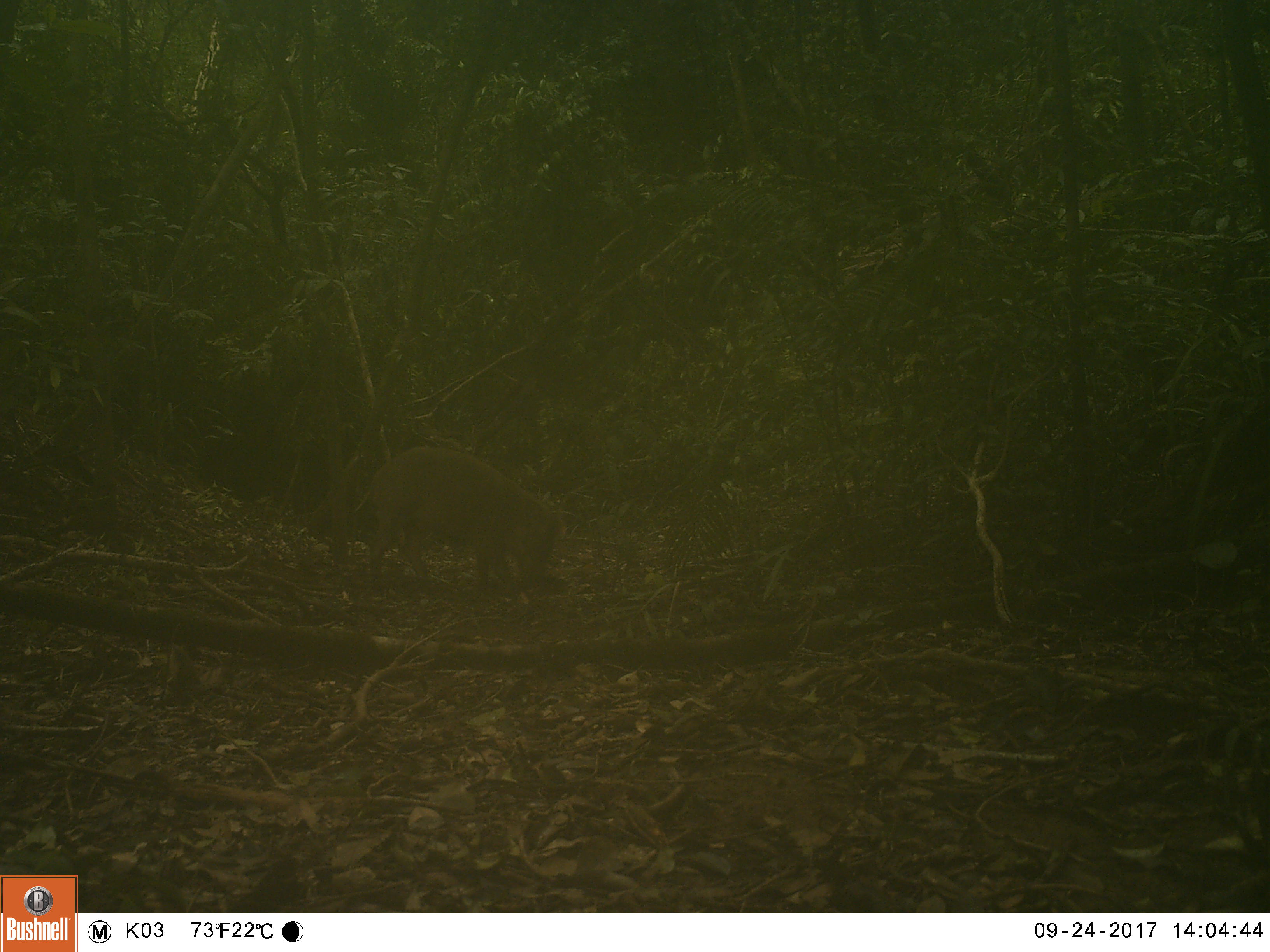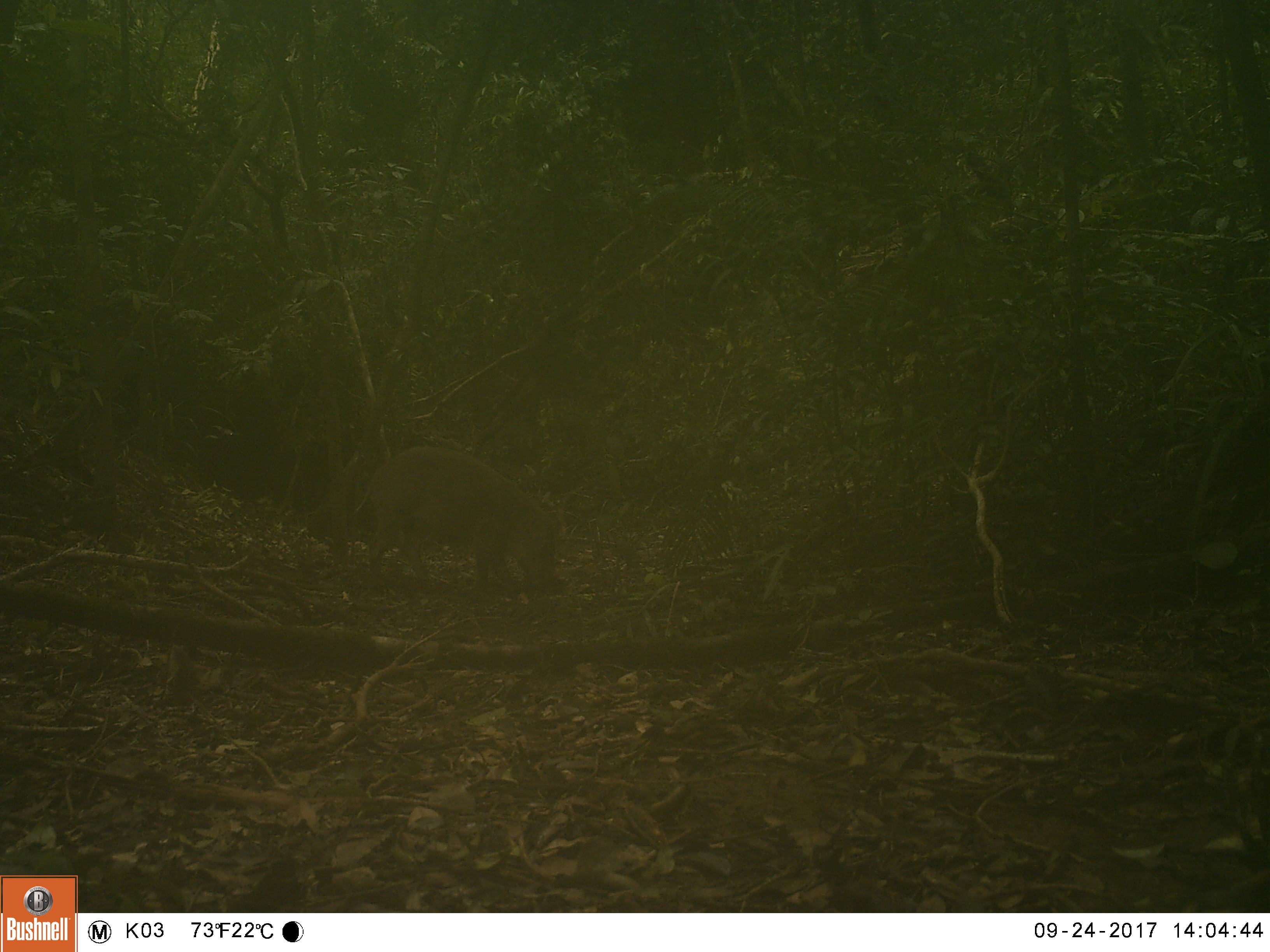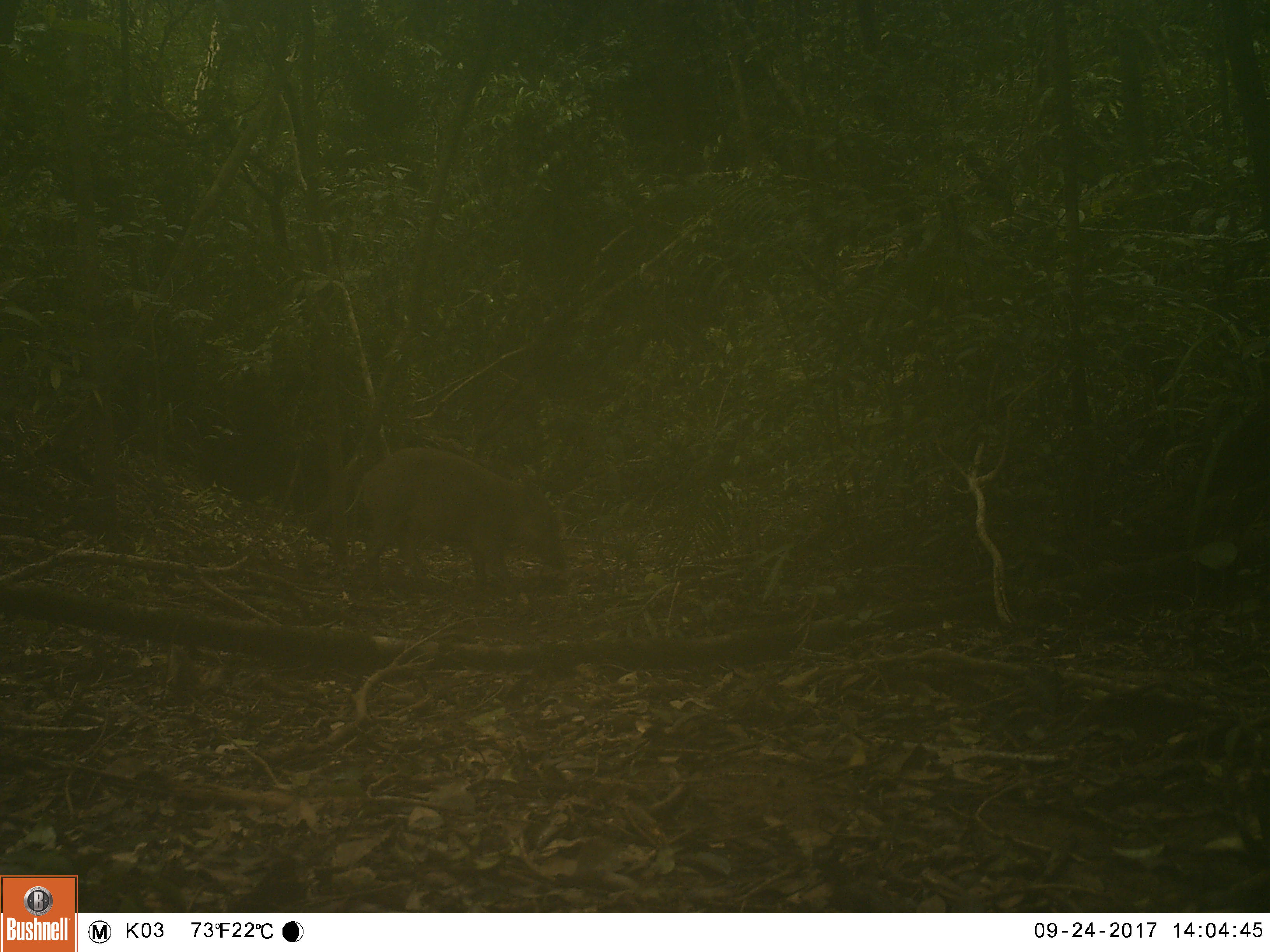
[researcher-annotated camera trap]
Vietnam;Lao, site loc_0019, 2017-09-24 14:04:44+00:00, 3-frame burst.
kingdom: Animalia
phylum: Chordata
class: Mammalia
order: Artiodactyla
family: Suidae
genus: Sus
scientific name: Sus scrofa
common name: eurasian wild pig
Eurasian wild pig (Sus scrofa). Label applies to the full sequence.